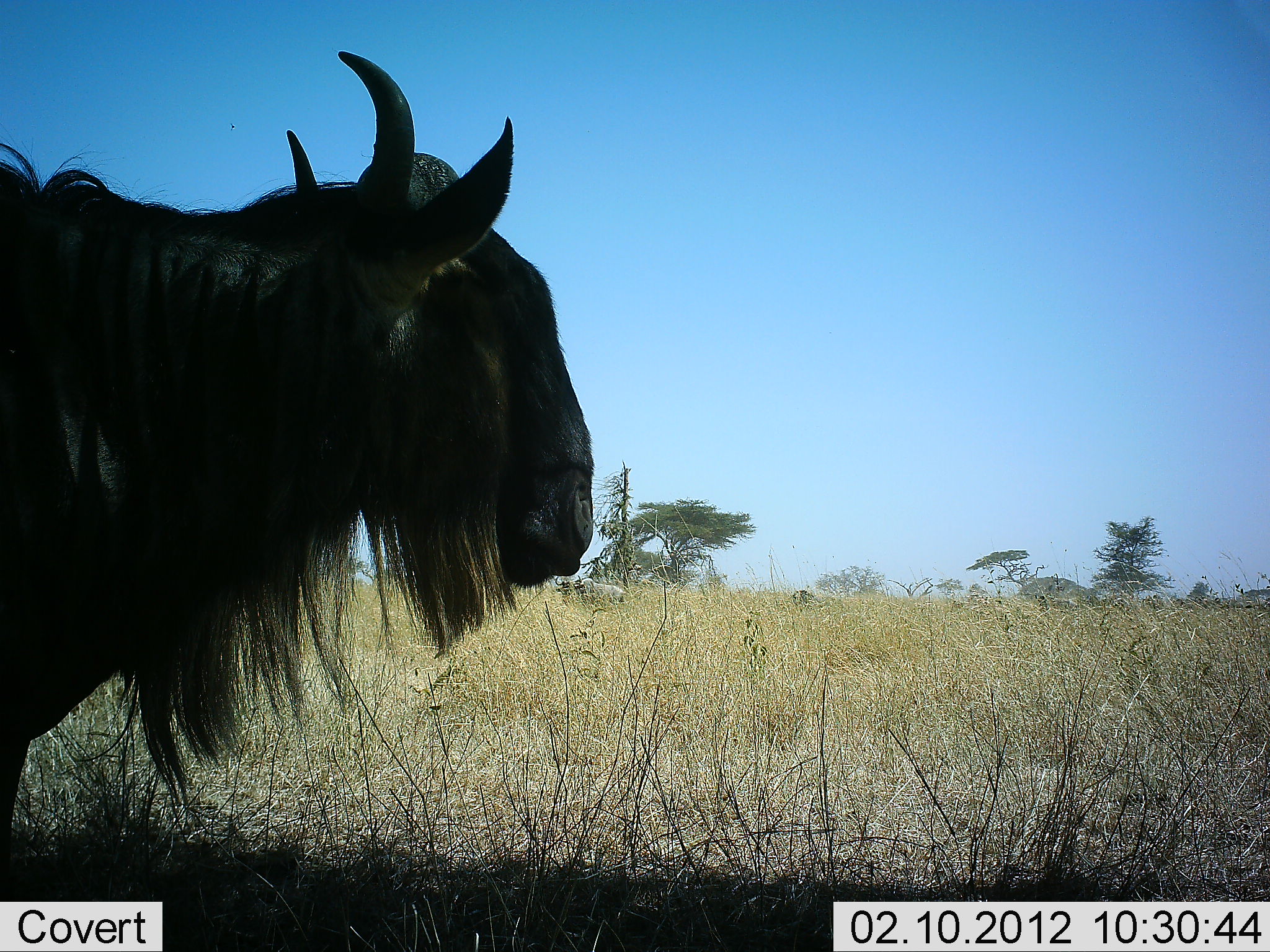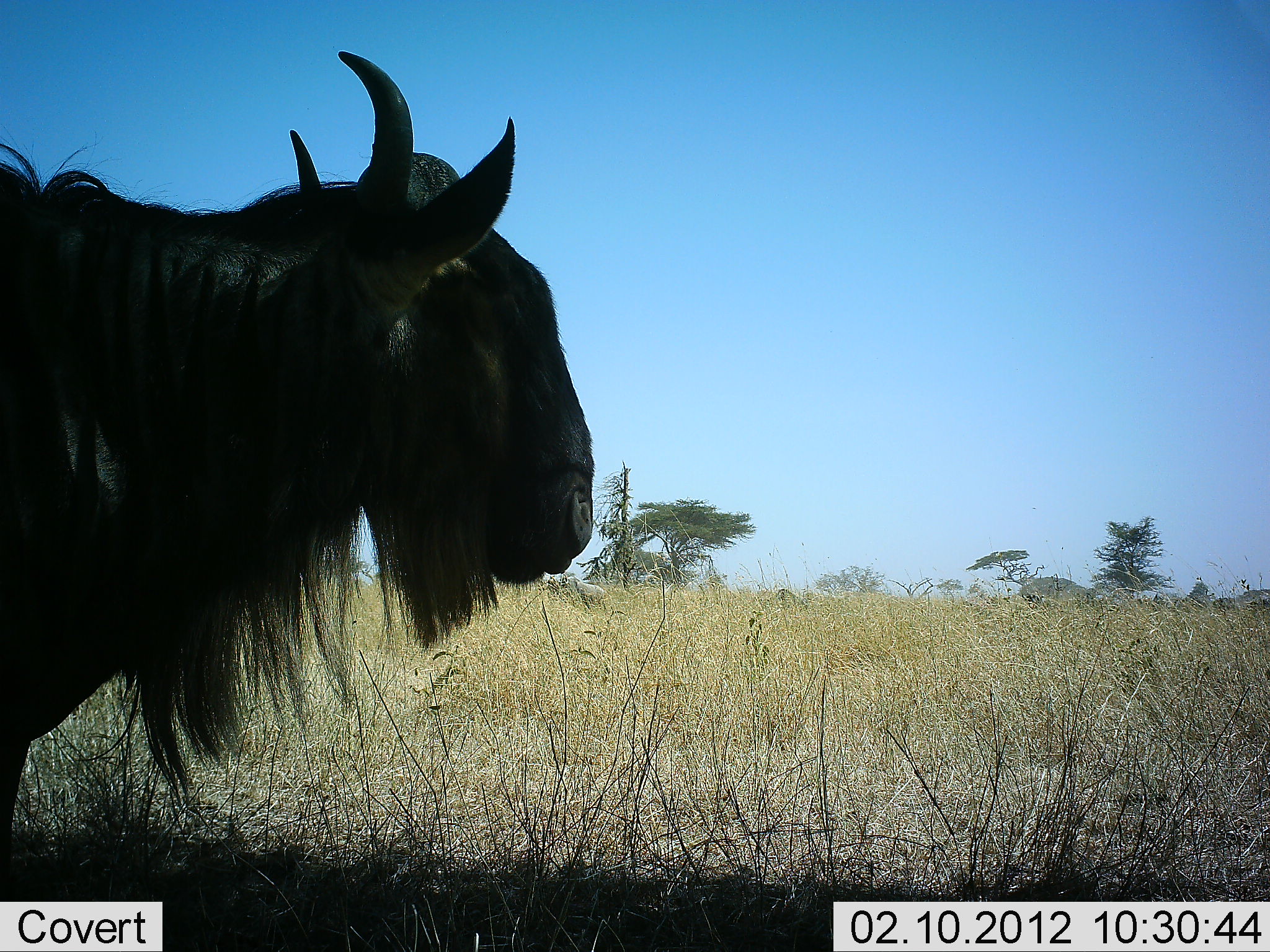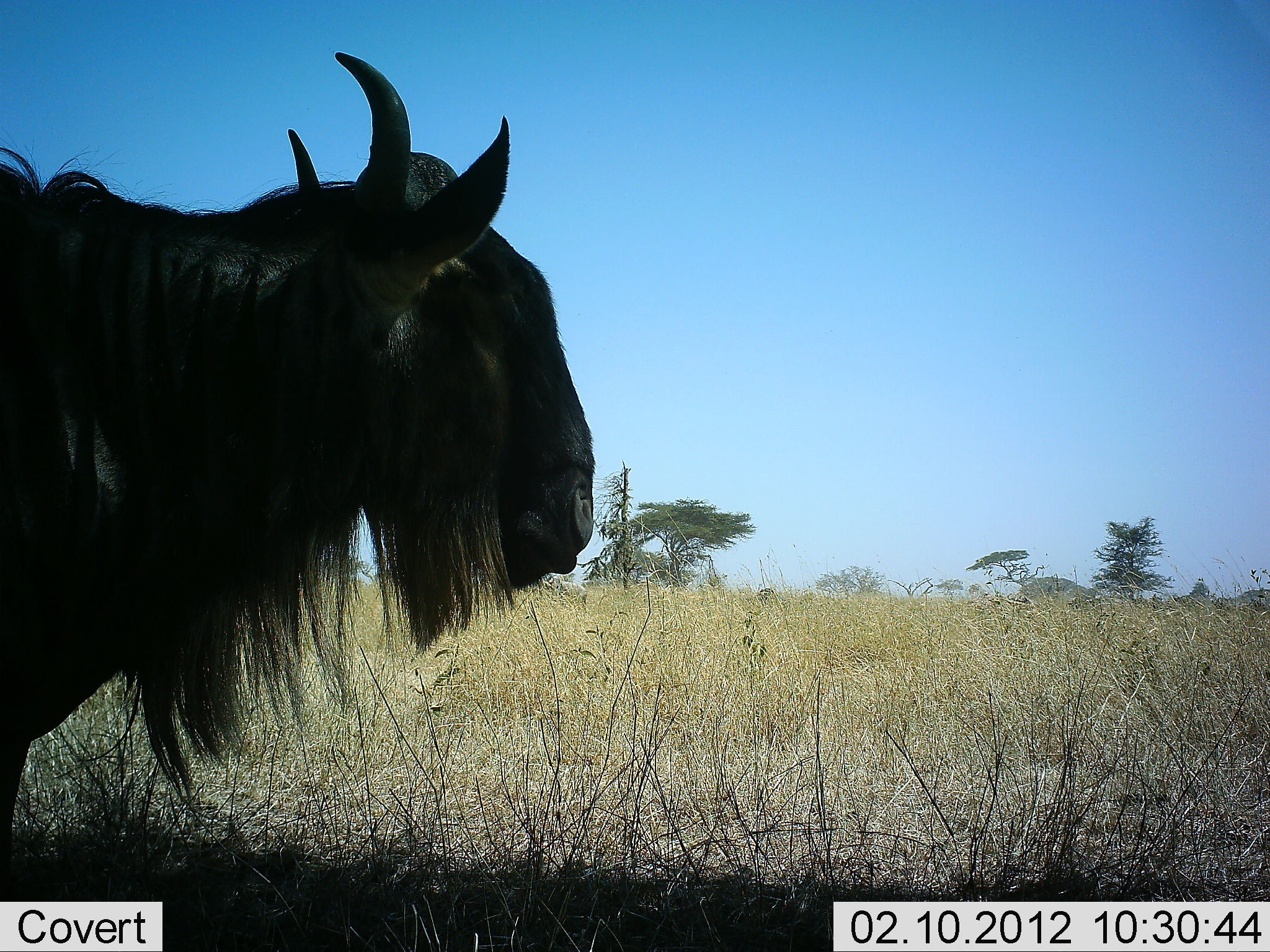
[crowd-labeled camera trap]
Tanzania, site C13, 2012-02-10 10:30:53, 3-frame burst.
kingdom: Animalia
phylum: Chordata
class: Mammalia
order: Artiodactyla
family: Bovidae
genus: Connochaetes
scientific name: Connochaetes taurinus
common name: blue wildebeest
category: wildebeest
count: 1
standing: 78%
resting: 0%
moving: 30%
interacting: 0%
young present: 0%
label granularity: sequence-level